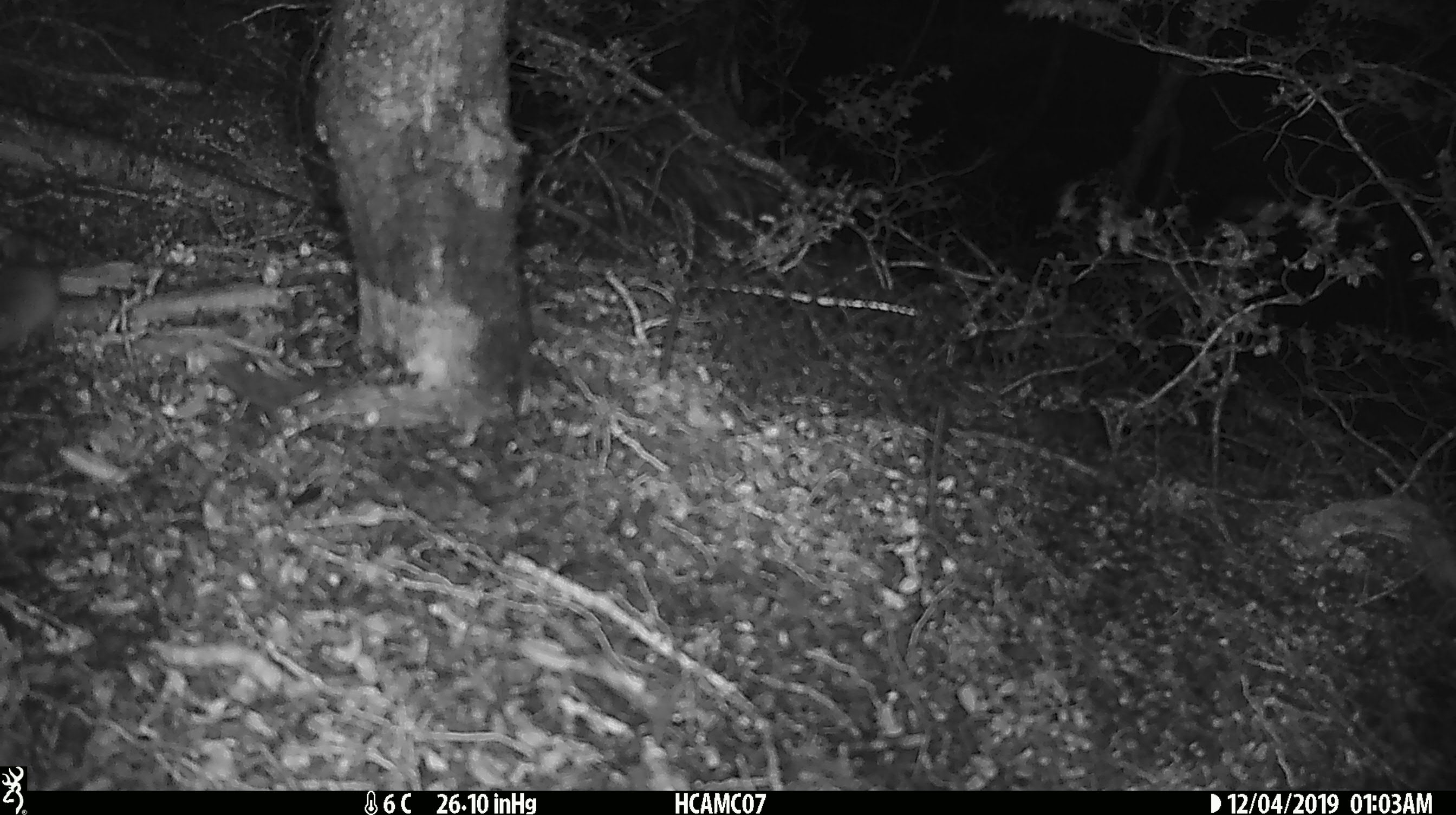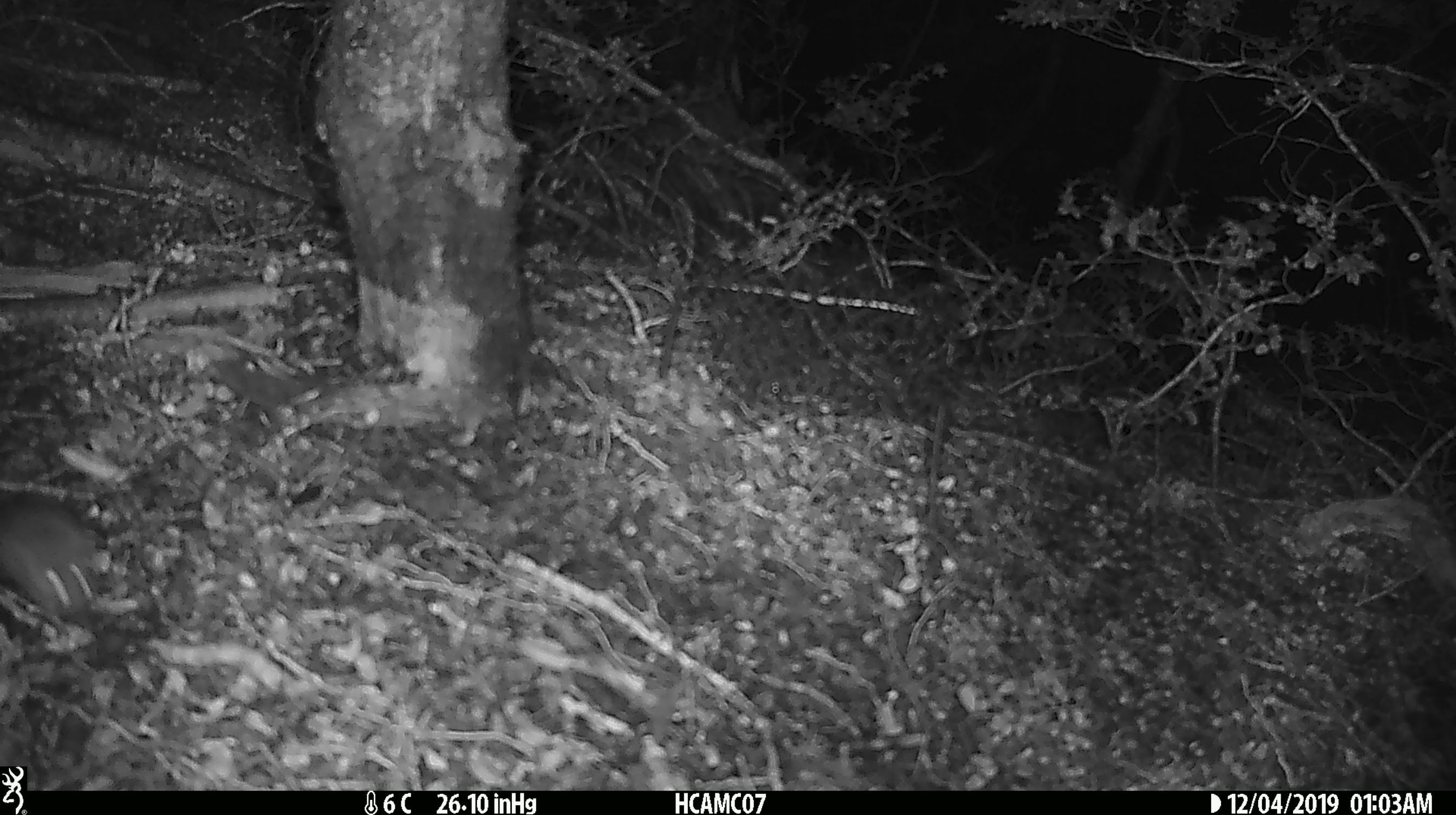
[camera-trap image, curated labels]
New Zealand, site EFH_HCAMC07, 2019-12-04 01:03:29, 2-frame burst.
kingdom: Animalia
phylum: Chordata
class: Mammalia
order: Rodentia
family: Muridae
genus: Mus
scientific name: Mus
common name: mouse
Mouse (Mus).